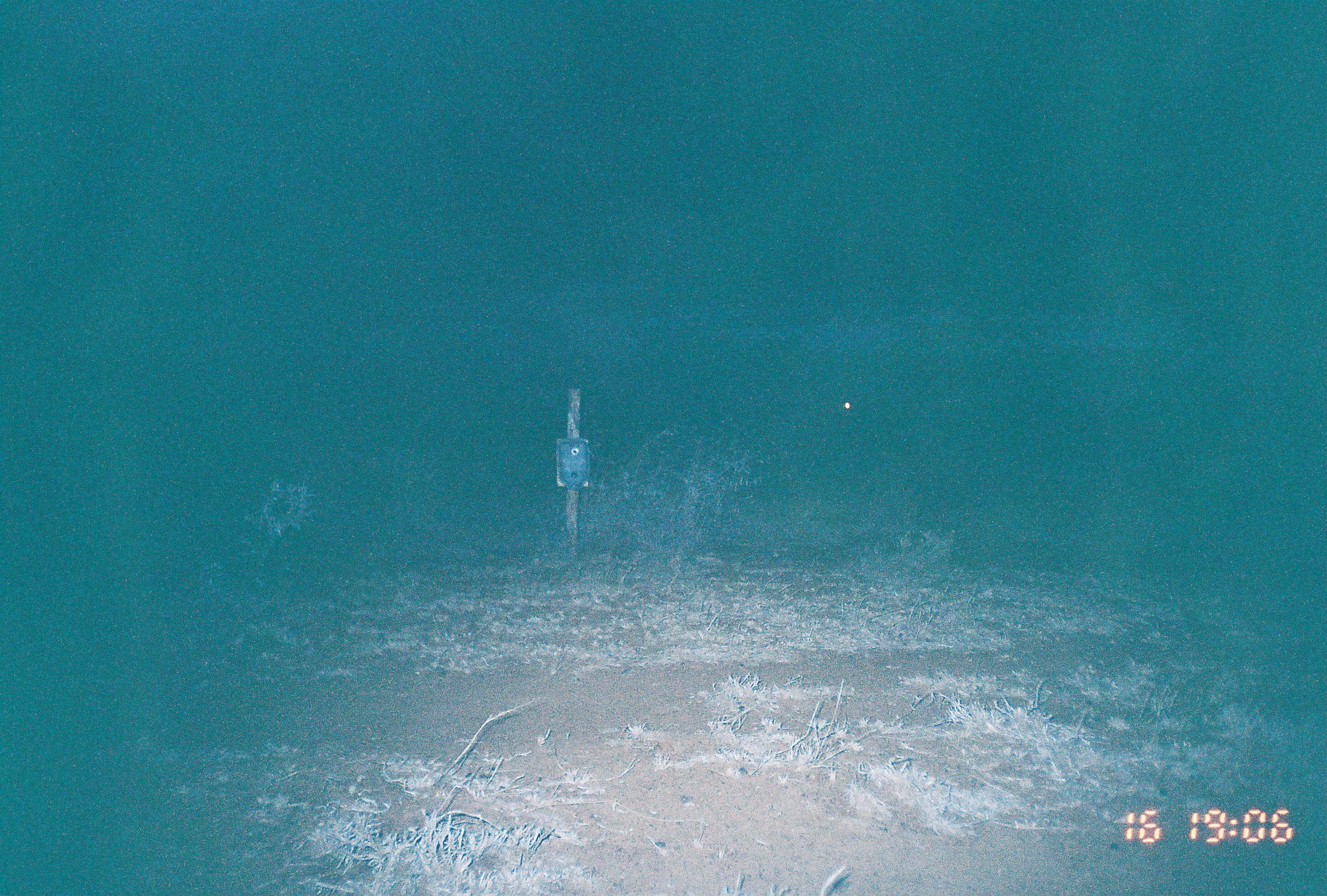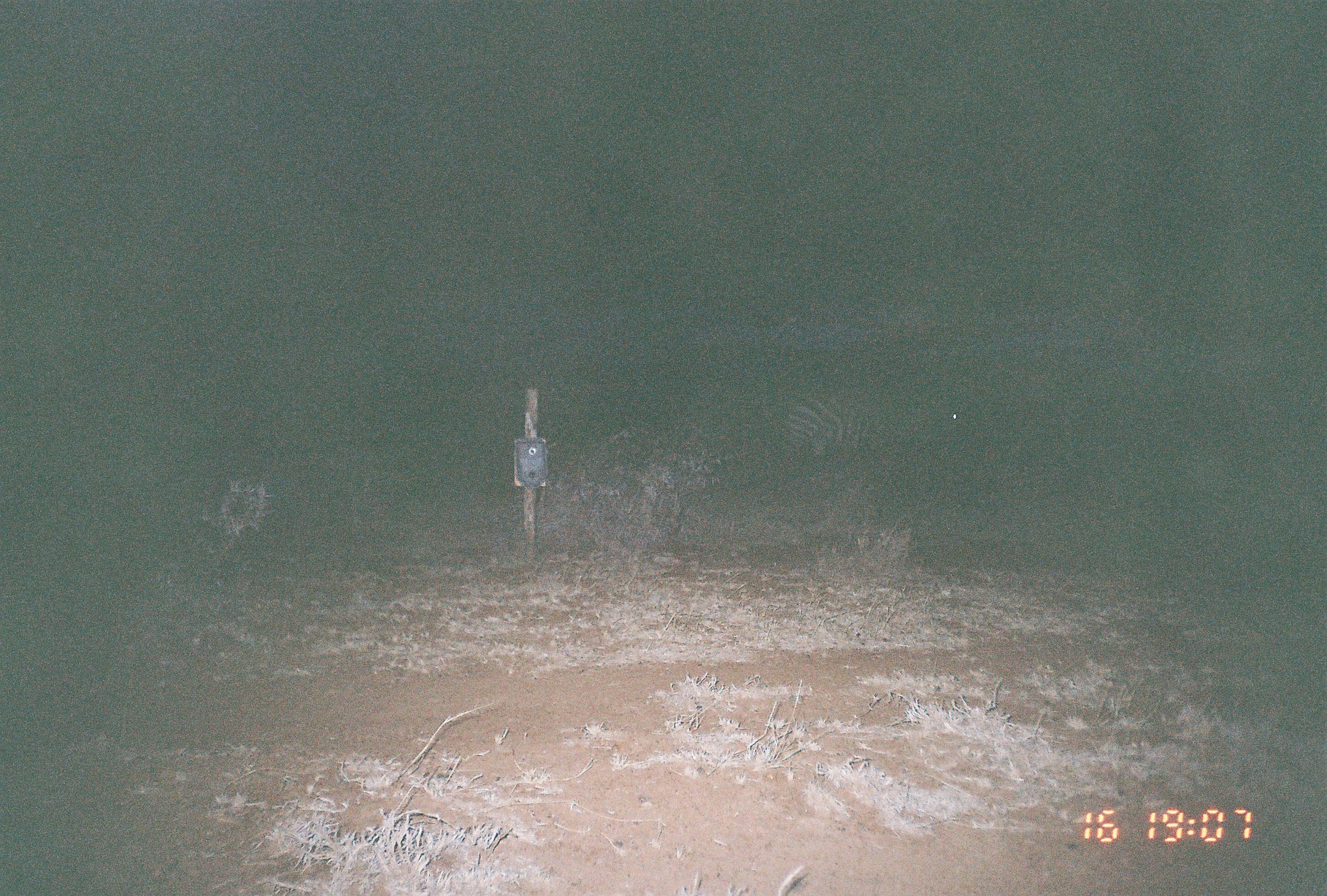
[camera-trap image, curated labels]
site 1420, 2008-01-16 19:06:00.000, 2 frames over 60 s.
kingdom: Animalia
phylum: Chordata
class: Mammalia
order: Perissodactyla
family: Equidae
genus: Equus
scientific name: Equus quagga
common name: plains zebra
Equus quagga (plains zebra), count 1.